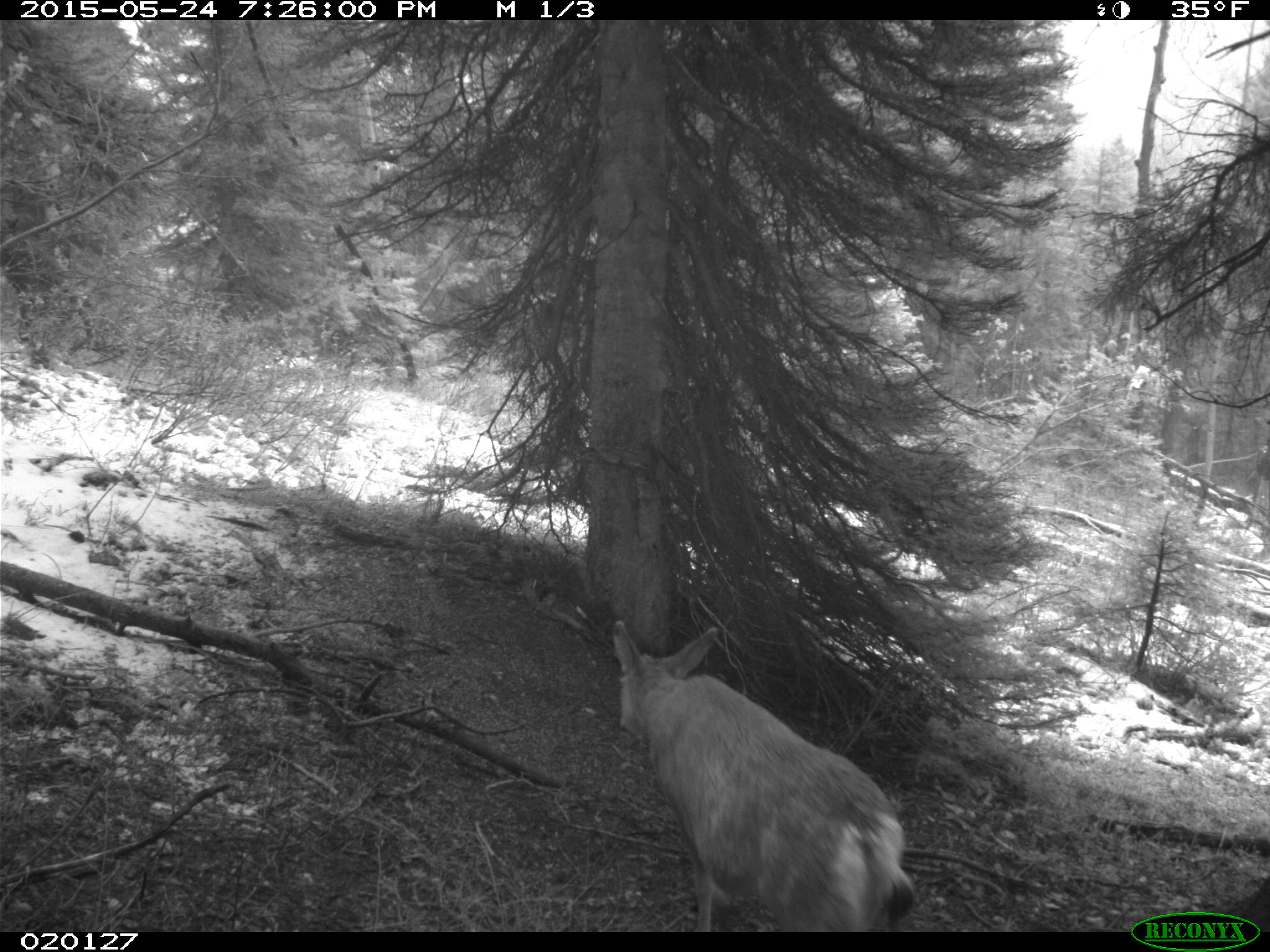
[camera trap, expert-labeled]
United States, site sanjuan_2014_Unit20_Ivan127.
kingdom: Animalia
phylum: Chordata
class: Mammalia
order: Artiodactyla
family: Cervidae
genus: Odocoileus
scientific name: Odocoileus hemionus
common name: mule deer